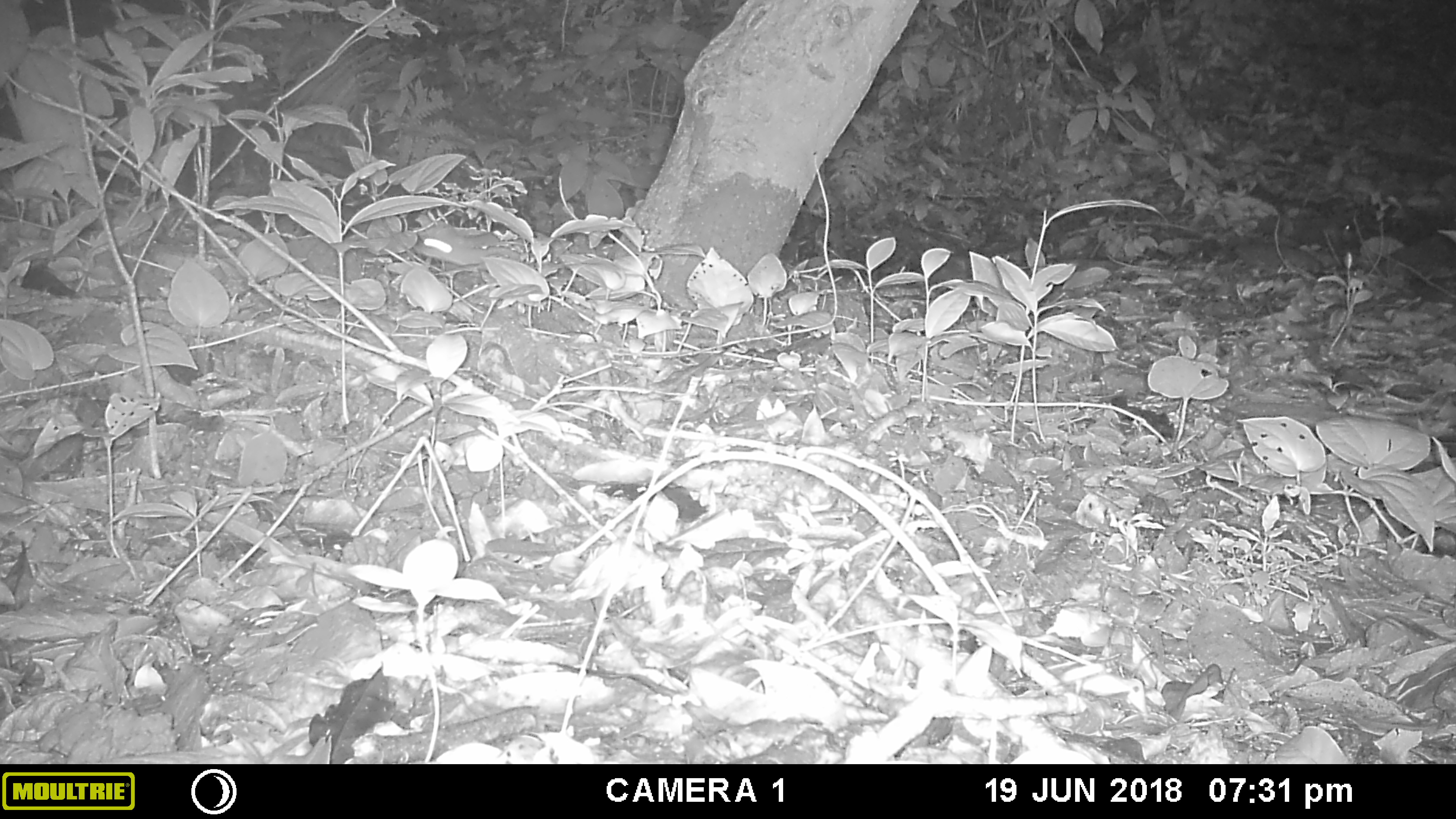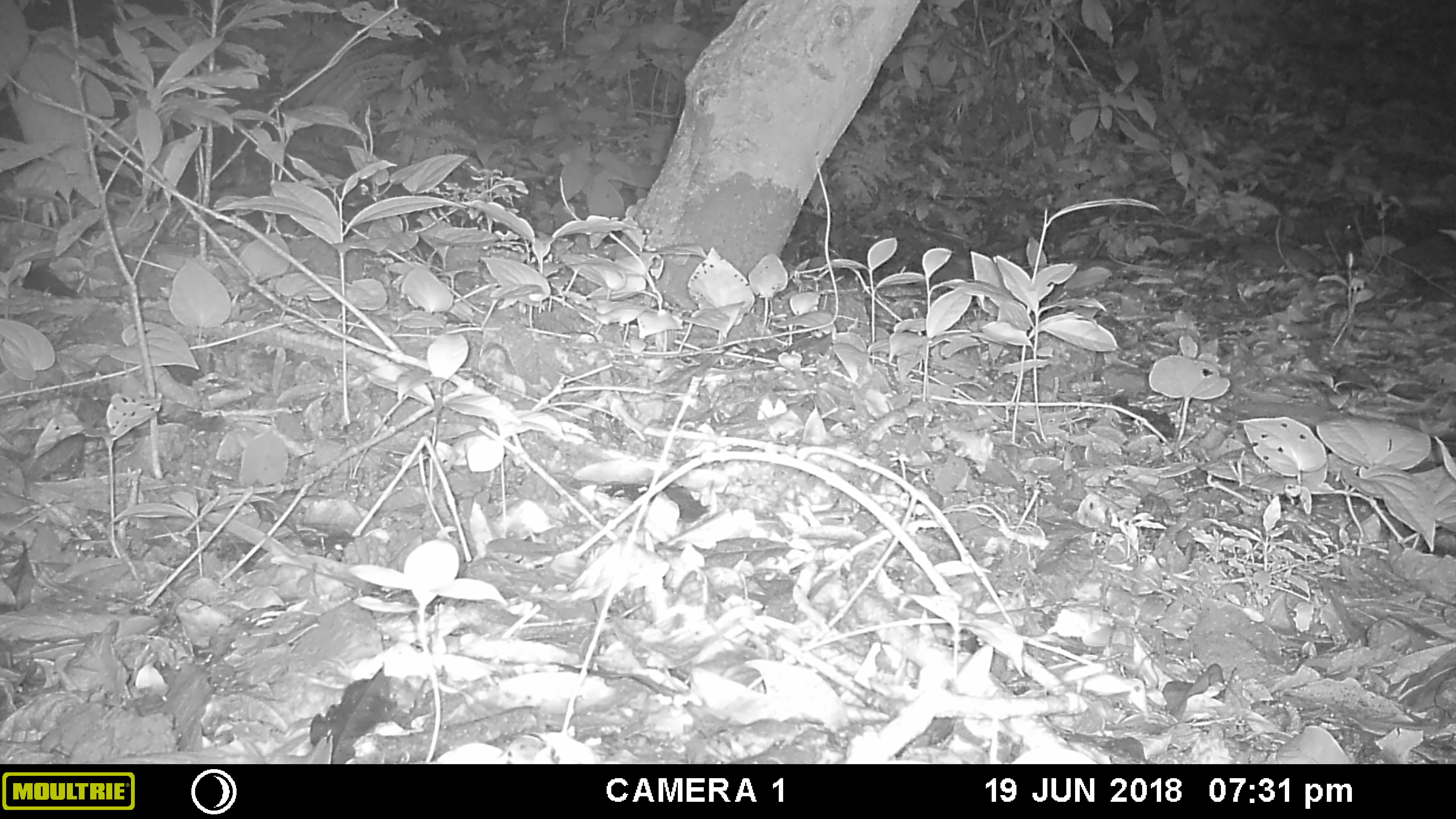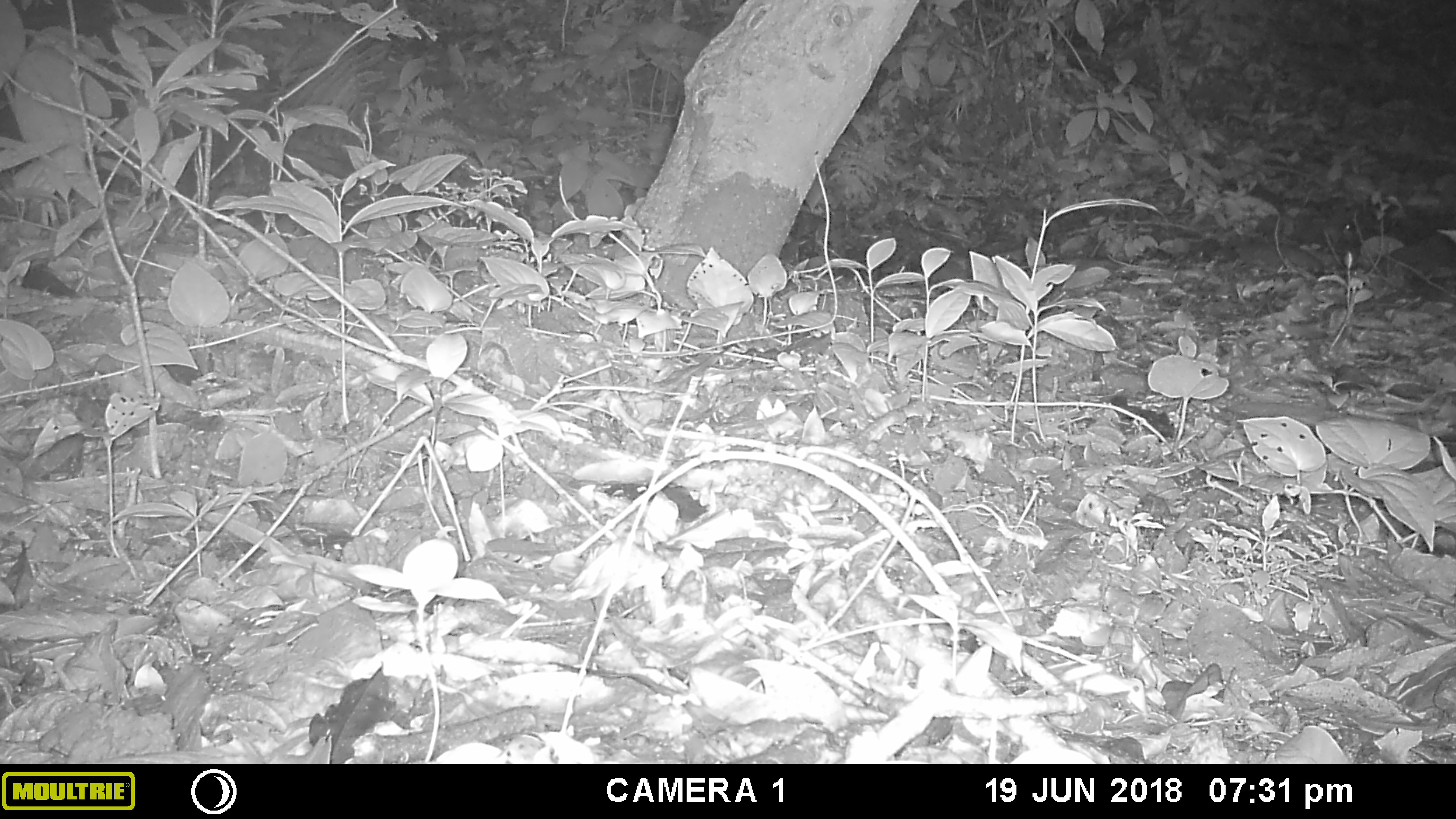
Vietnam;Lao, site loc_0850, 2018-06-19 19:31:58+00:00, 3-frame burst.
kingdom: Animalia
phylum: Chordata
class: Mammalia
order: Rodentia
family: Muridae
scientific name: Muridae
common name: old-world mice and rats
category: unidentified murid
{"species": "unidentified murid (old-world mice and rats) (Muridae)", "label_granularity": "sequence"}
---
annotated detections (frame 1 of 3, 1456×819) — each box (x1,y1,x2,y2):
unidentified murid: (423,235,487,263)